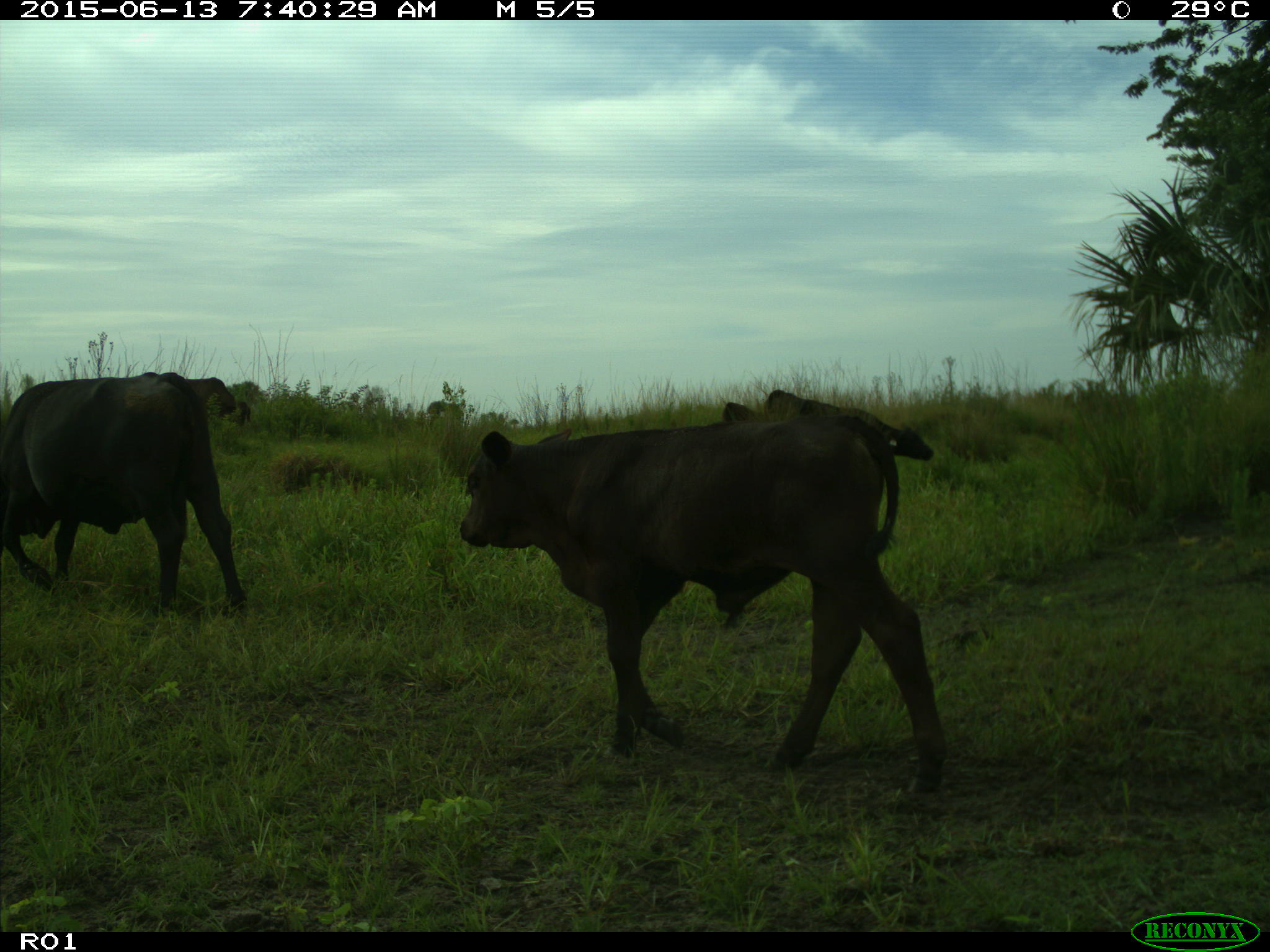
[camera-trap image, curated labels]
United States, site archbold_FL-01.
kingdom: Animalia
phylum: Chordata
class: Mammalia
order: Artiodactyla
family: Bovidae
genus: Bos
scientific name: Bos taurus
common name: domestic cow